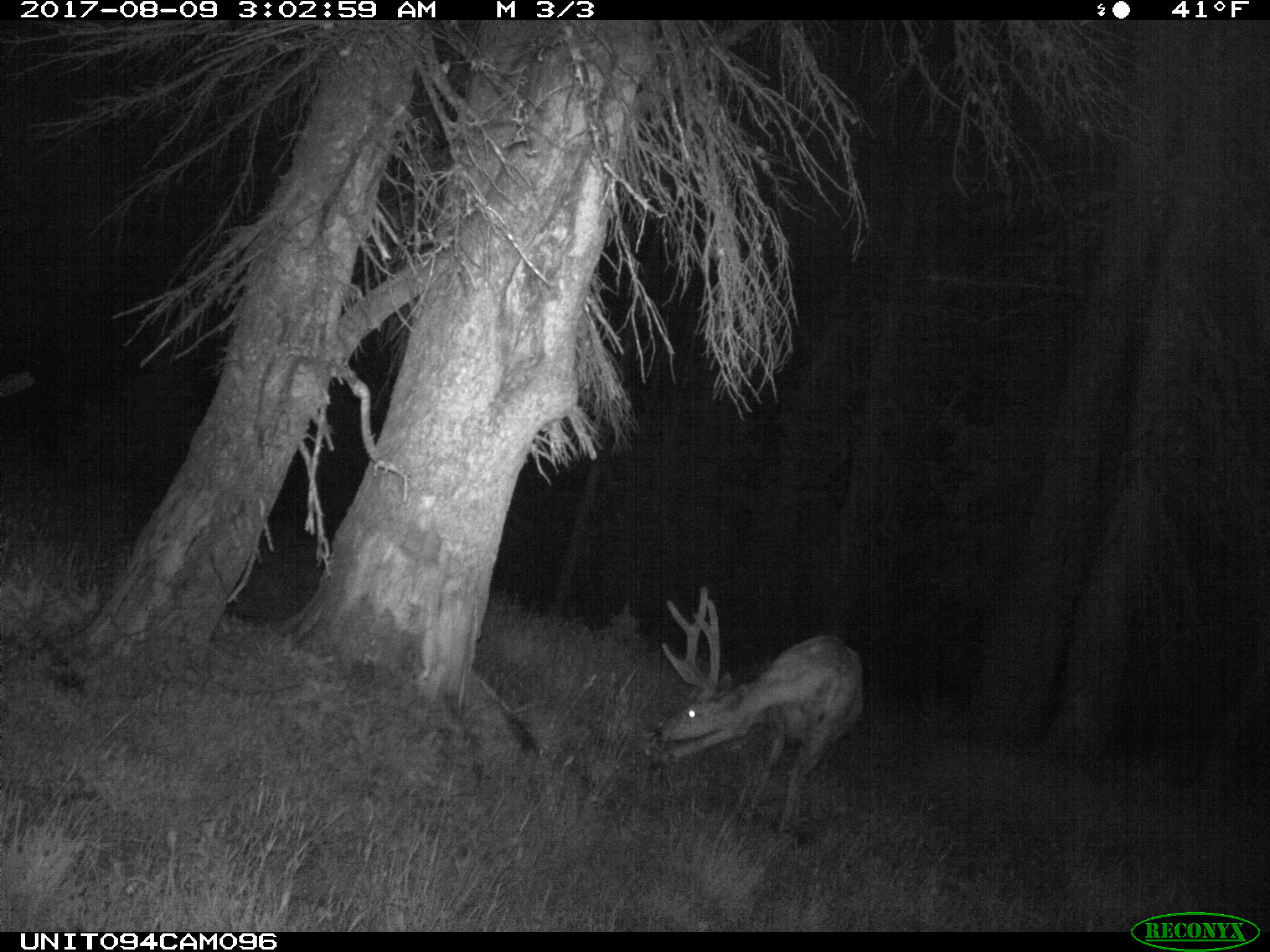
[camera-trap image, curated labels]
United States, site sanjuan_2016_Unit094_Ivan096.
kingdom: Animalia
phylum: Chordata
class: Mammalia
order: Artiodactyla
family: Cervidae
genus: Odocoileus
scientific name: Odocoileus hemionus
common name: mule deer